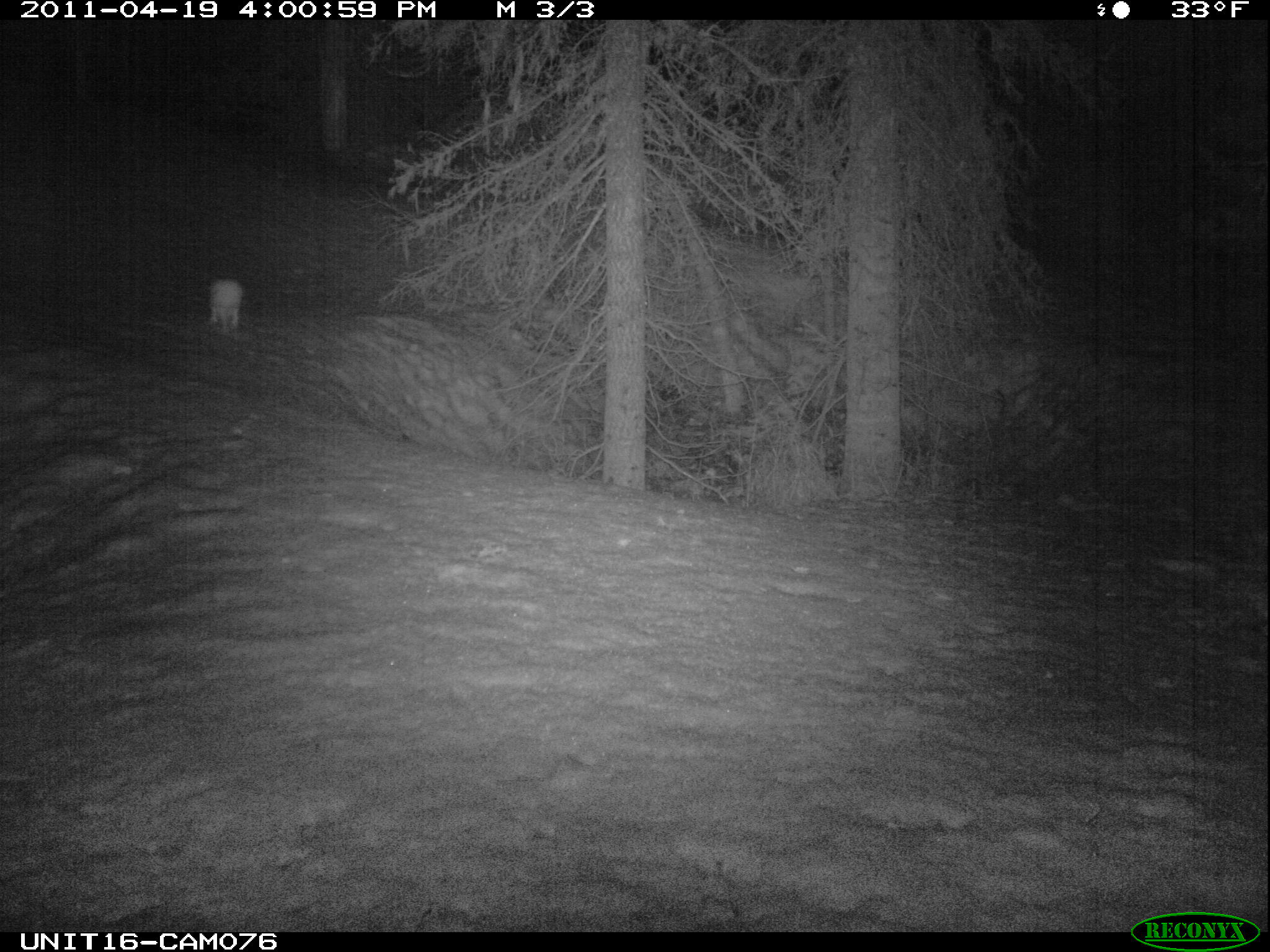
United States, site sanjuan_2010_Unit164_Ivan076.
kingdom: Animalia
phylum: Chordata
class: Mammalia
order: Lagomorpha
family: Leporidae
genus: Lepus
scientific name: Lepus americanus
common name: snowshoe hare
Lepus americanus (snowshoe hare).